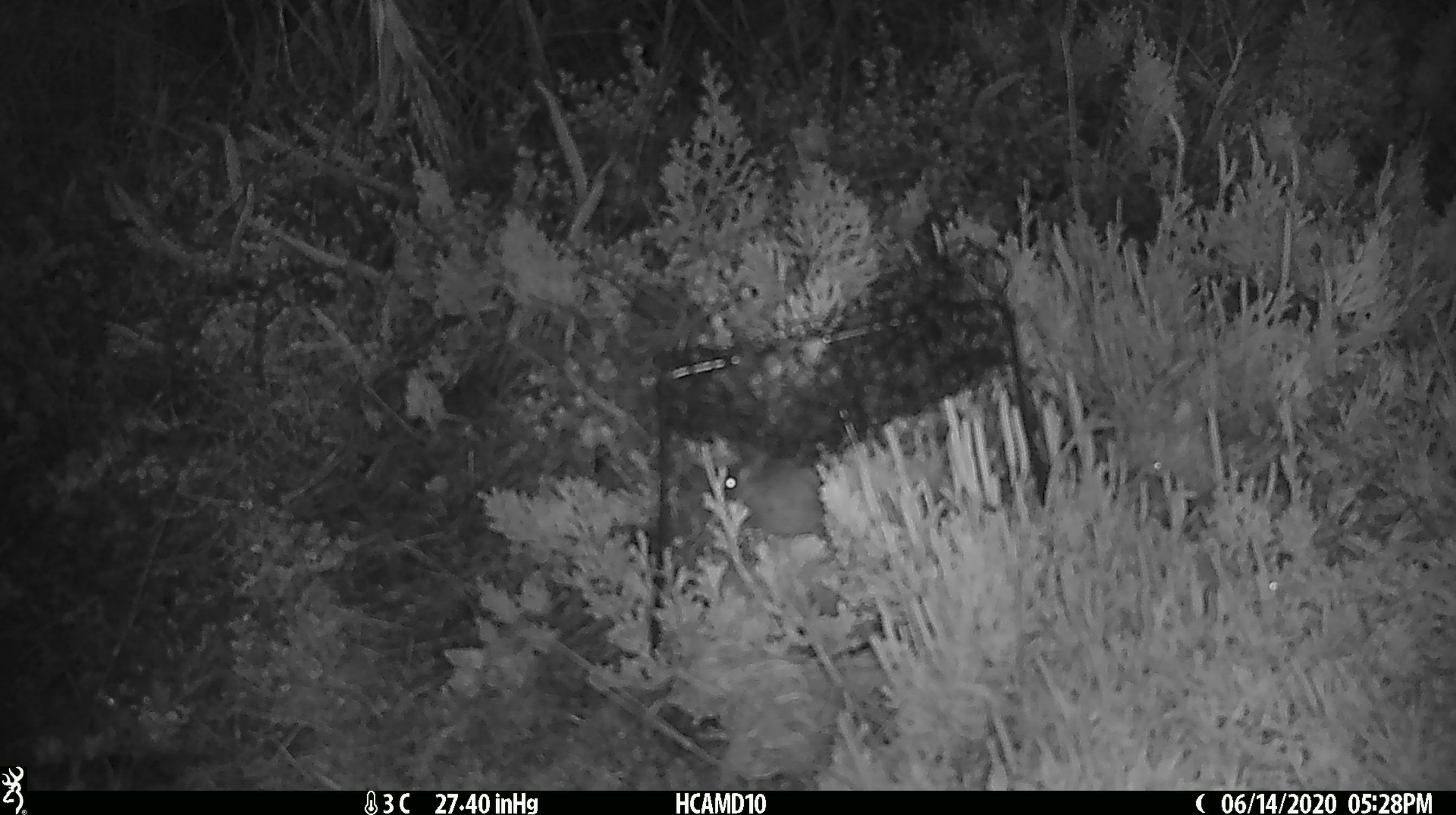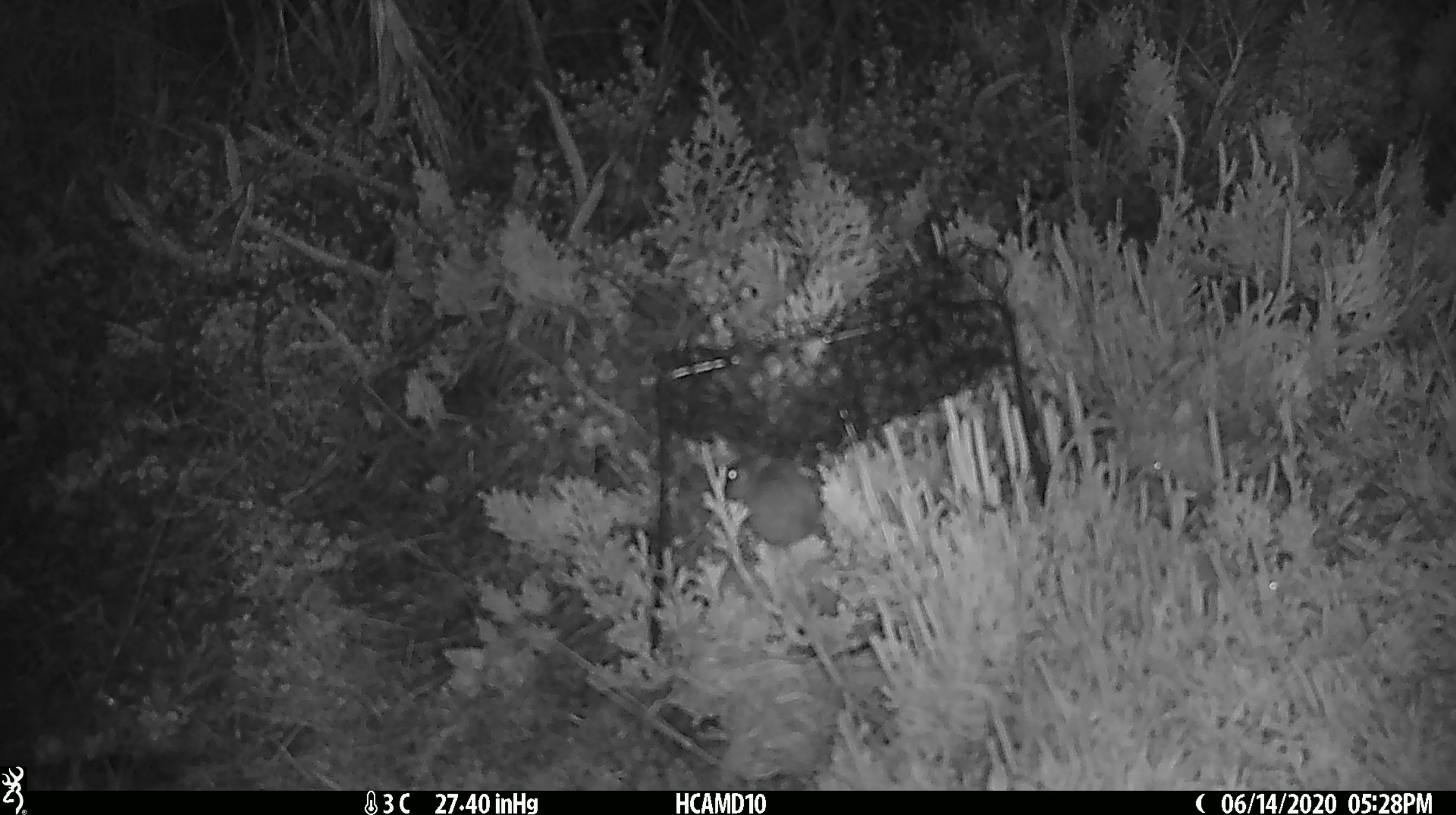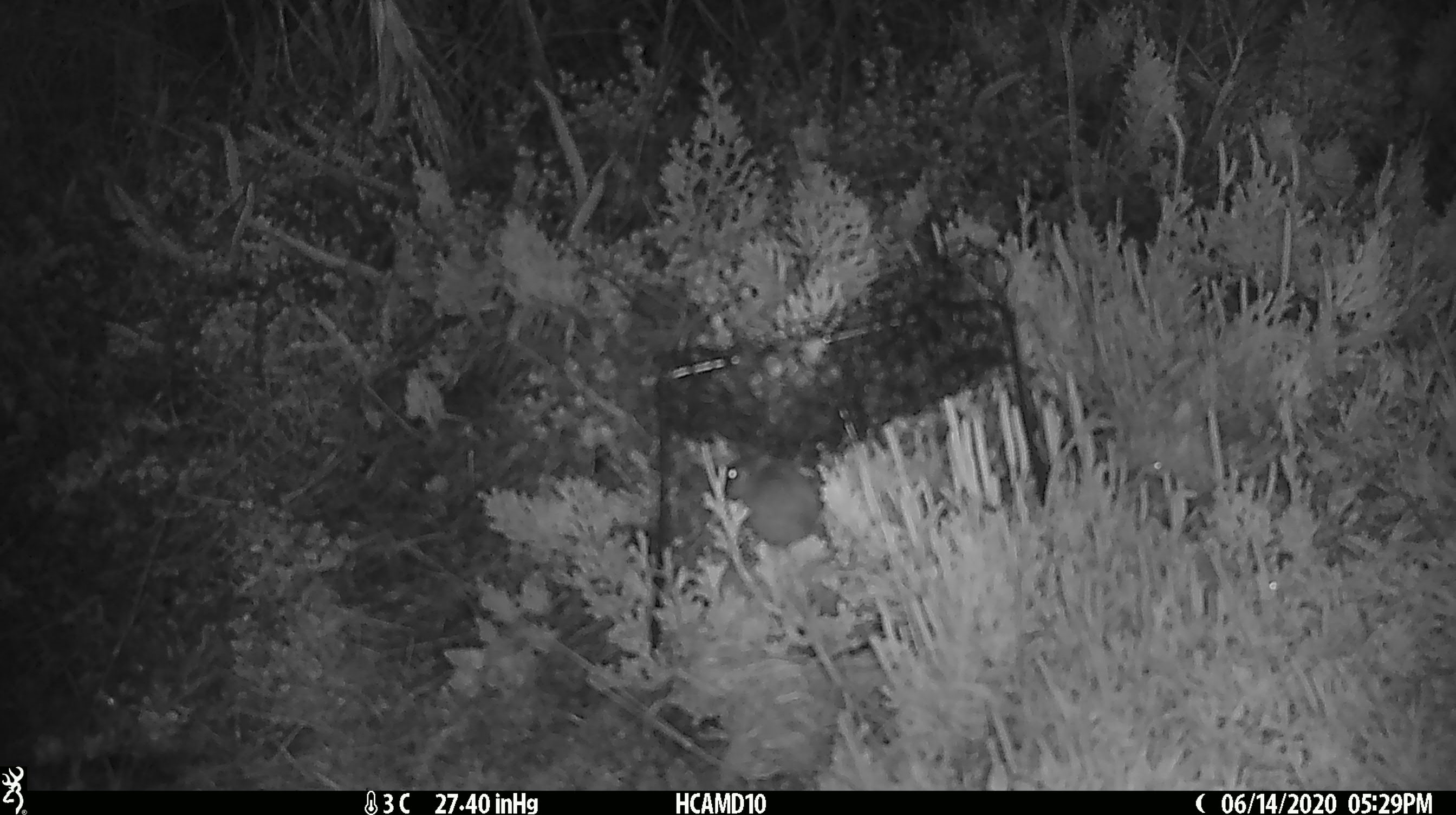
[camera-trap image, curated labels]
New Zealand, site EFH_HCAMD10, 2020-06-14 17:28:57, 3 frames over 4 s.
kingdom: Animalia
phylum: Chordata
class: Mammalia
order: Rodentia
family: Muridae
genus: Mus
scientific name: Mus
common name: mouse